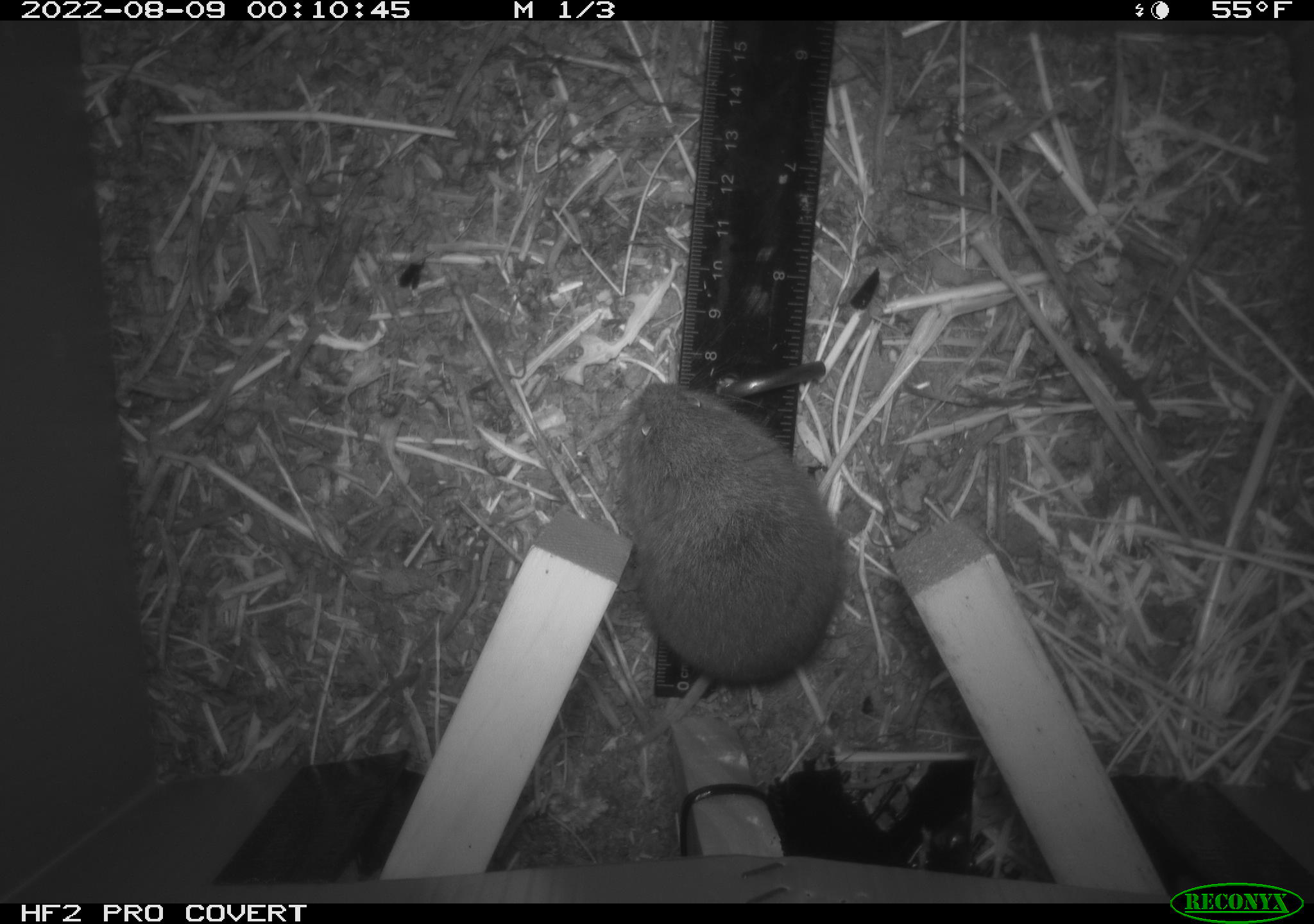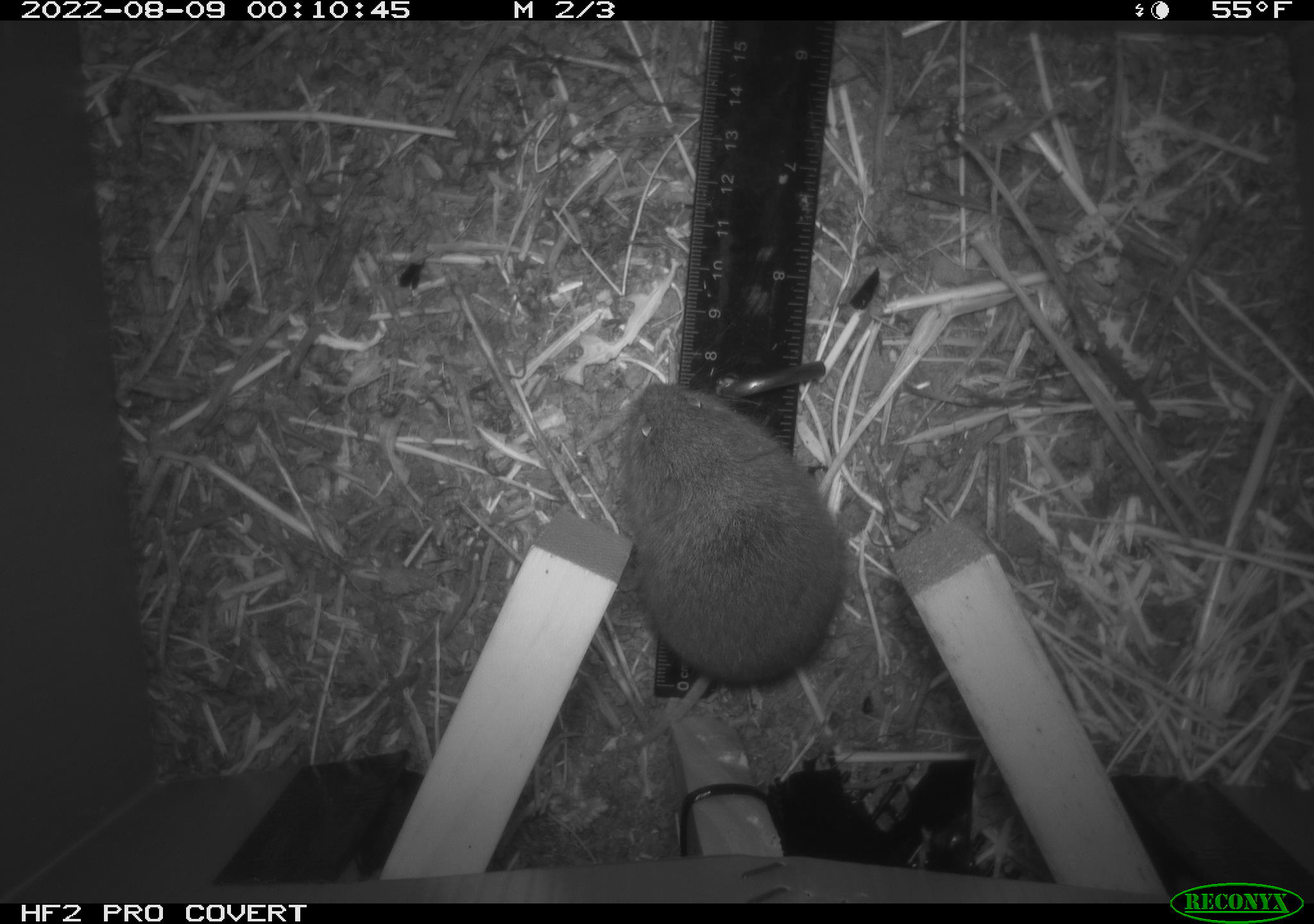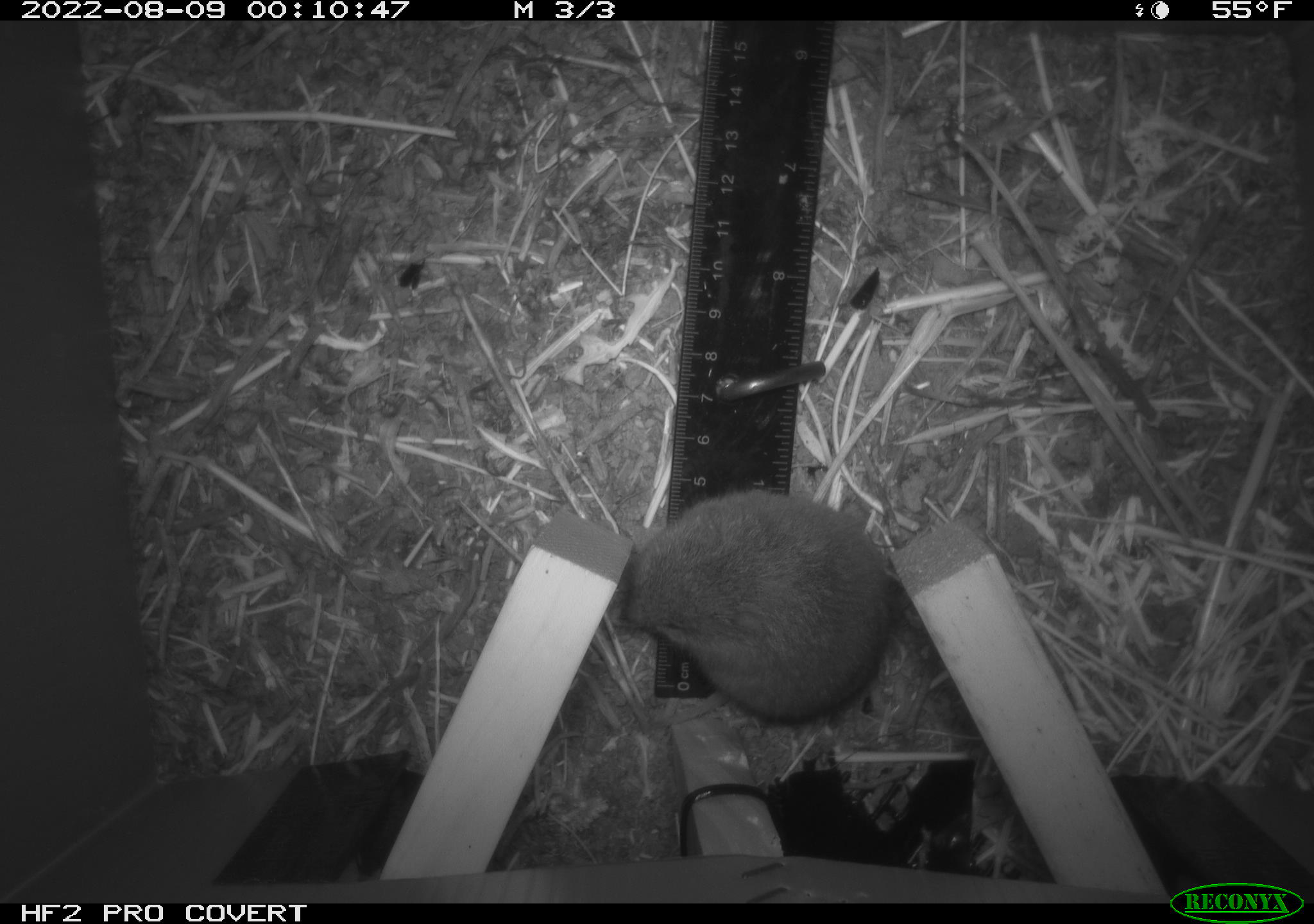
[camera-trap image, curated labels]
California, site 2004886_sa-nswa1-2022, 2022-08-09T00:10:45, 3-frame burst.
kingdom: Animalia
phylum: Chordata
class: Mammalia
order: Rodentia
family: Cricetidae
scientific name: Cricetidae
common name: hamsters, voles, lemmings, and allies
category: cricetidae family